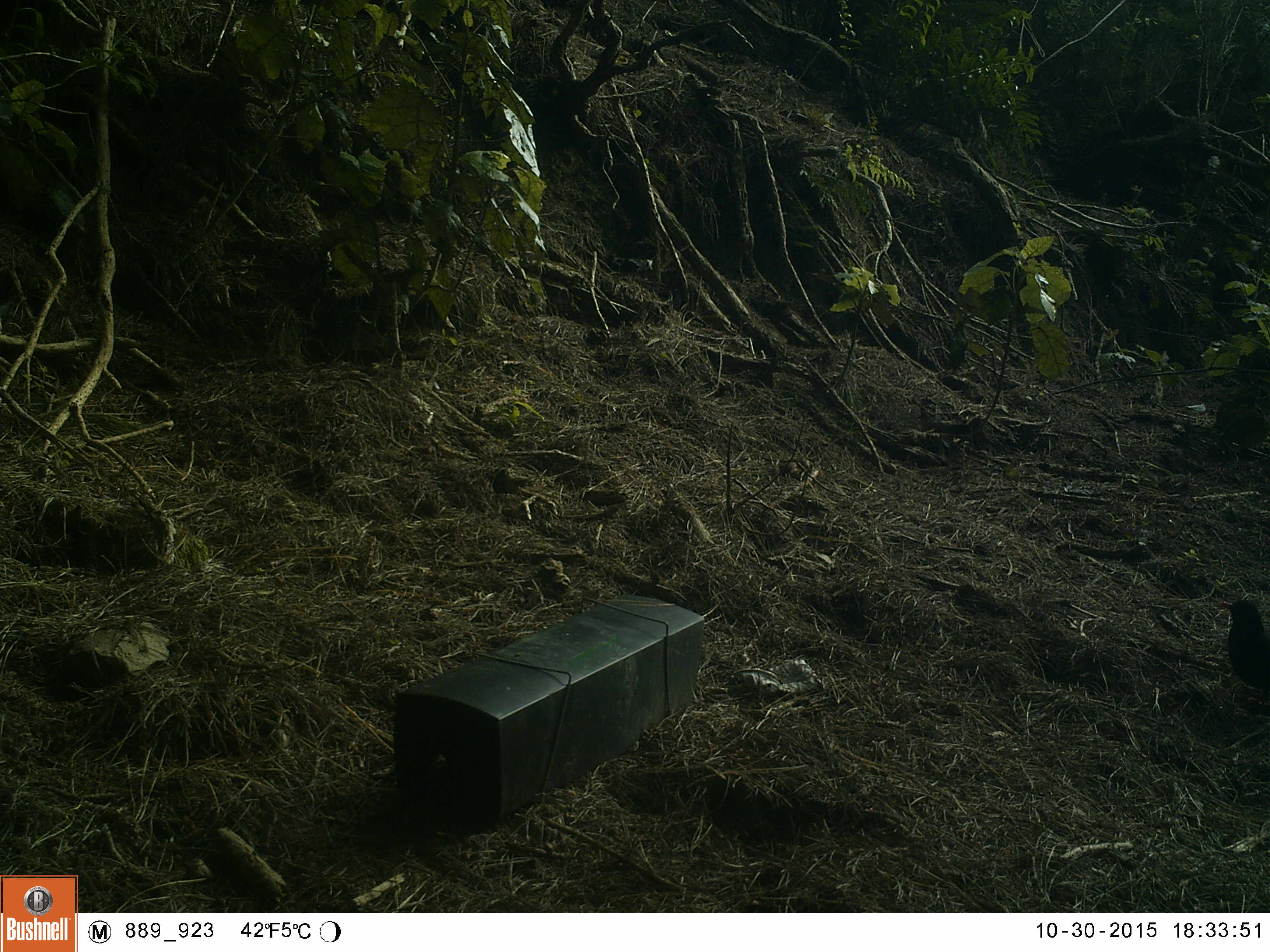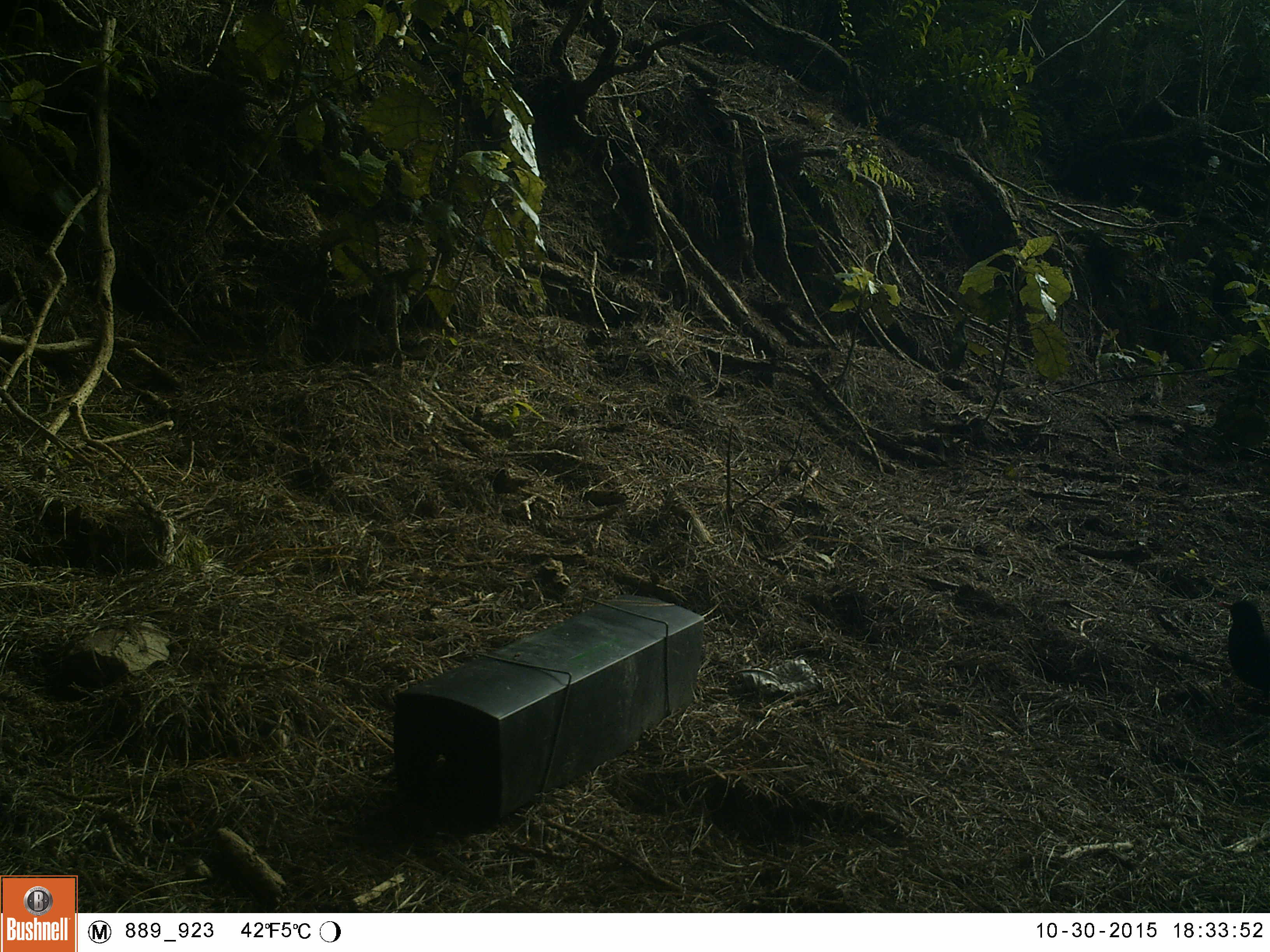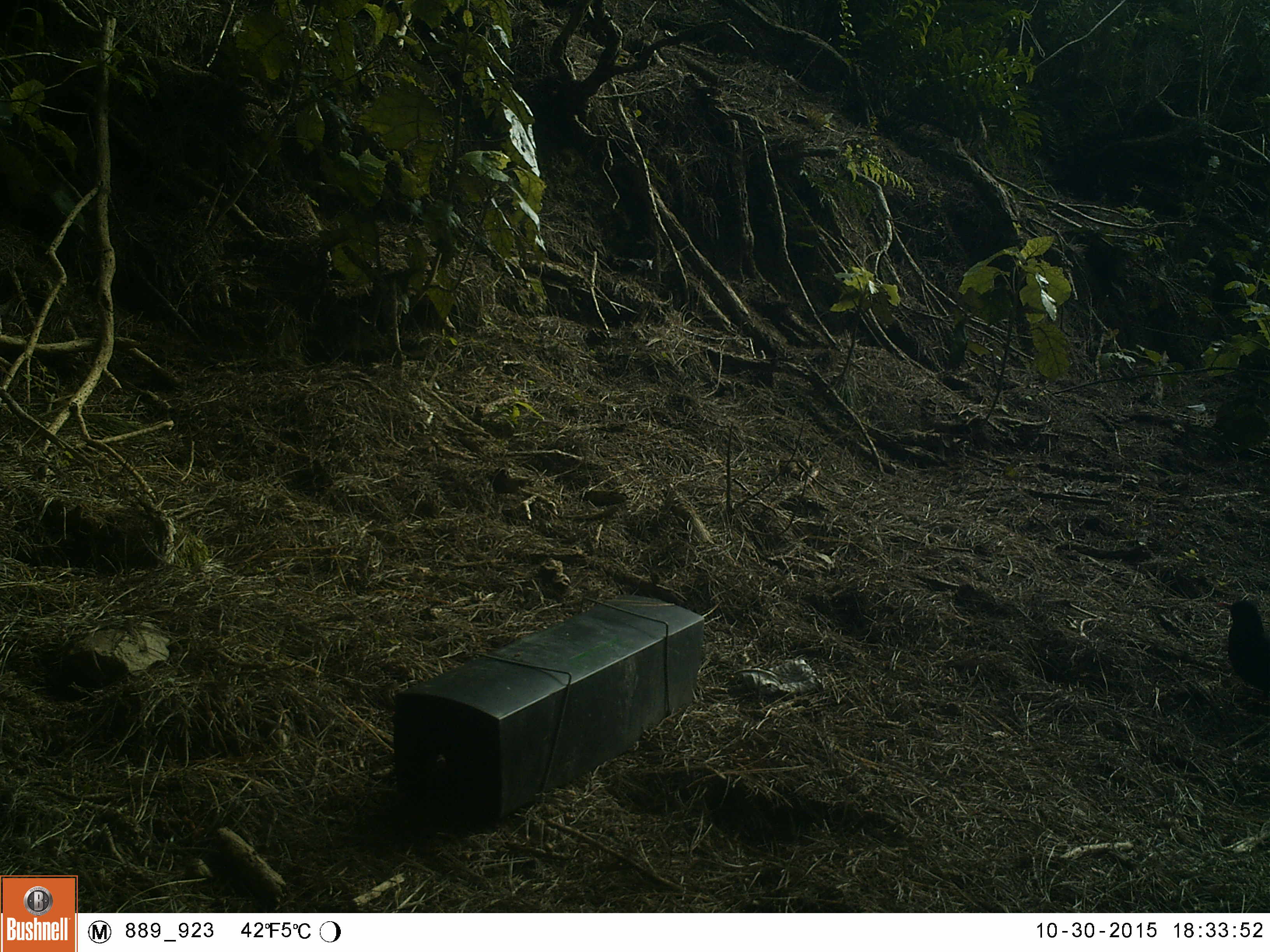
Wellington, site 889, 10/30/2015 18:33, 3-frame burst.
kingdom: Animalia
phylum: Chordata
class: Aves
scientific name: Aves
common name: bird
Bird (Aves).